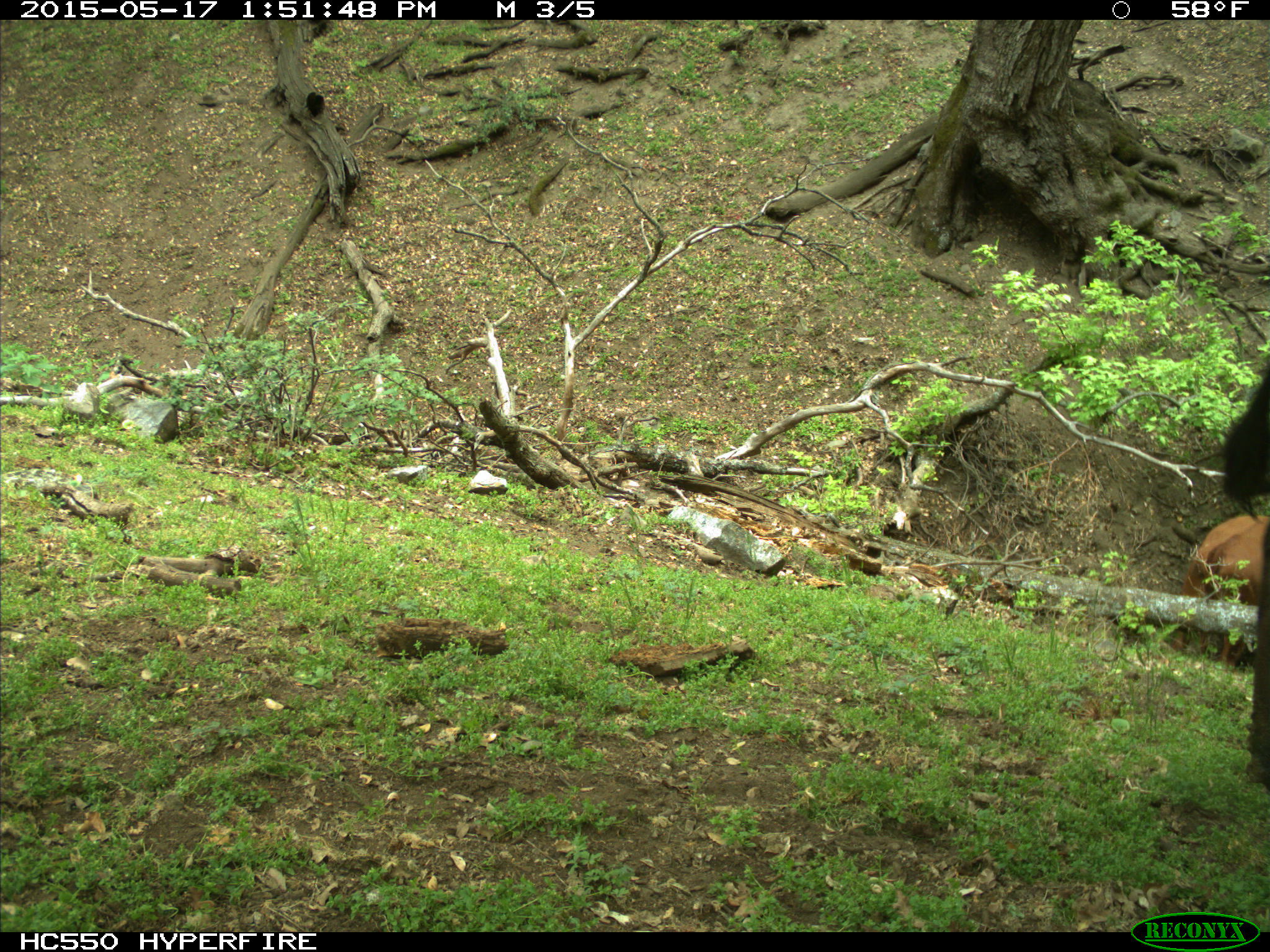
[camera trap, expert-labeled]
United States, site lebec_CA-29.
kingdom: Animalia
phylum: Chordata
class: Mammalia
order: Artiodactyla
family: Bovidae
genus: Bos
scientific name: Bos taurus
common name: domestic cow